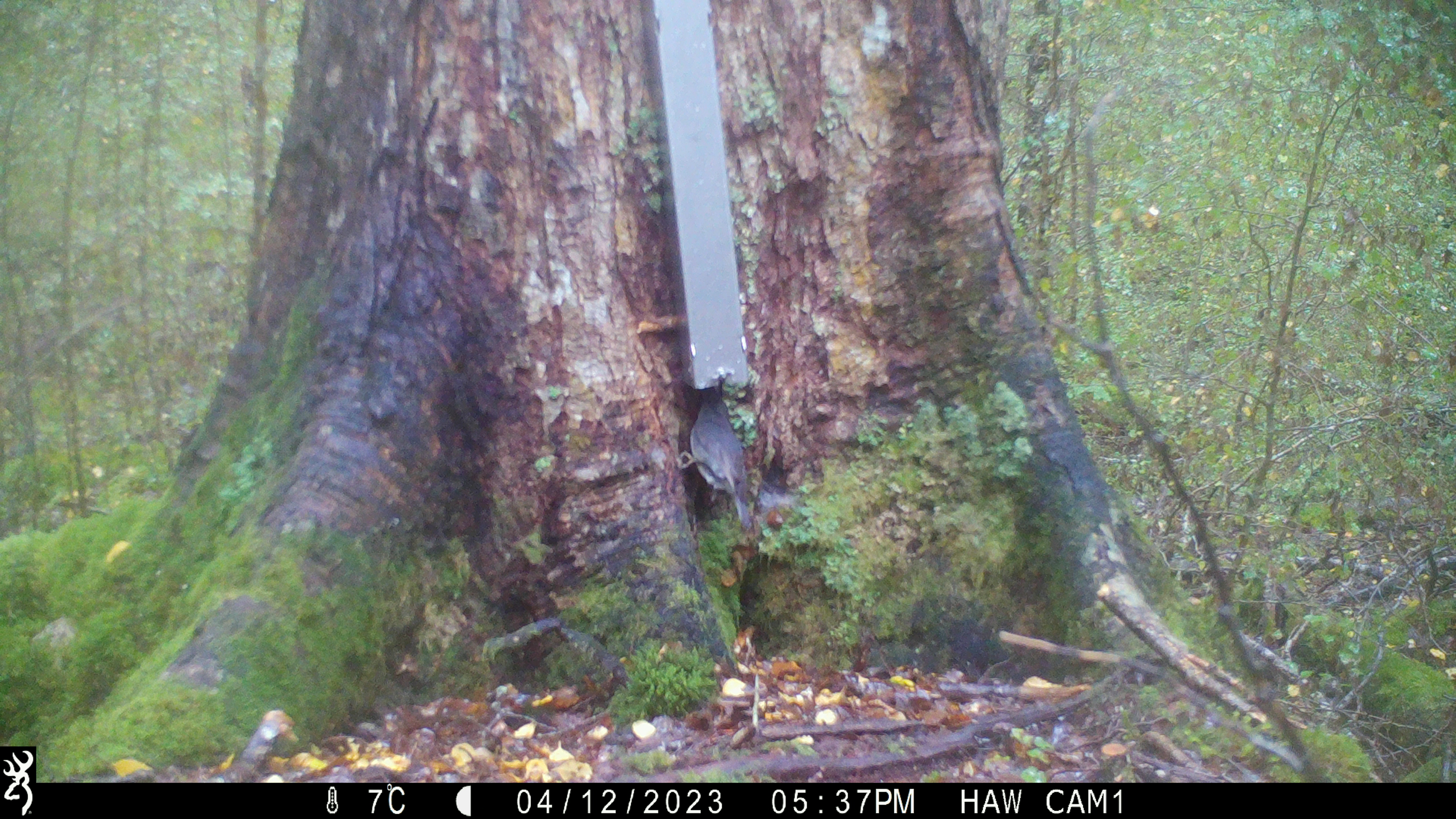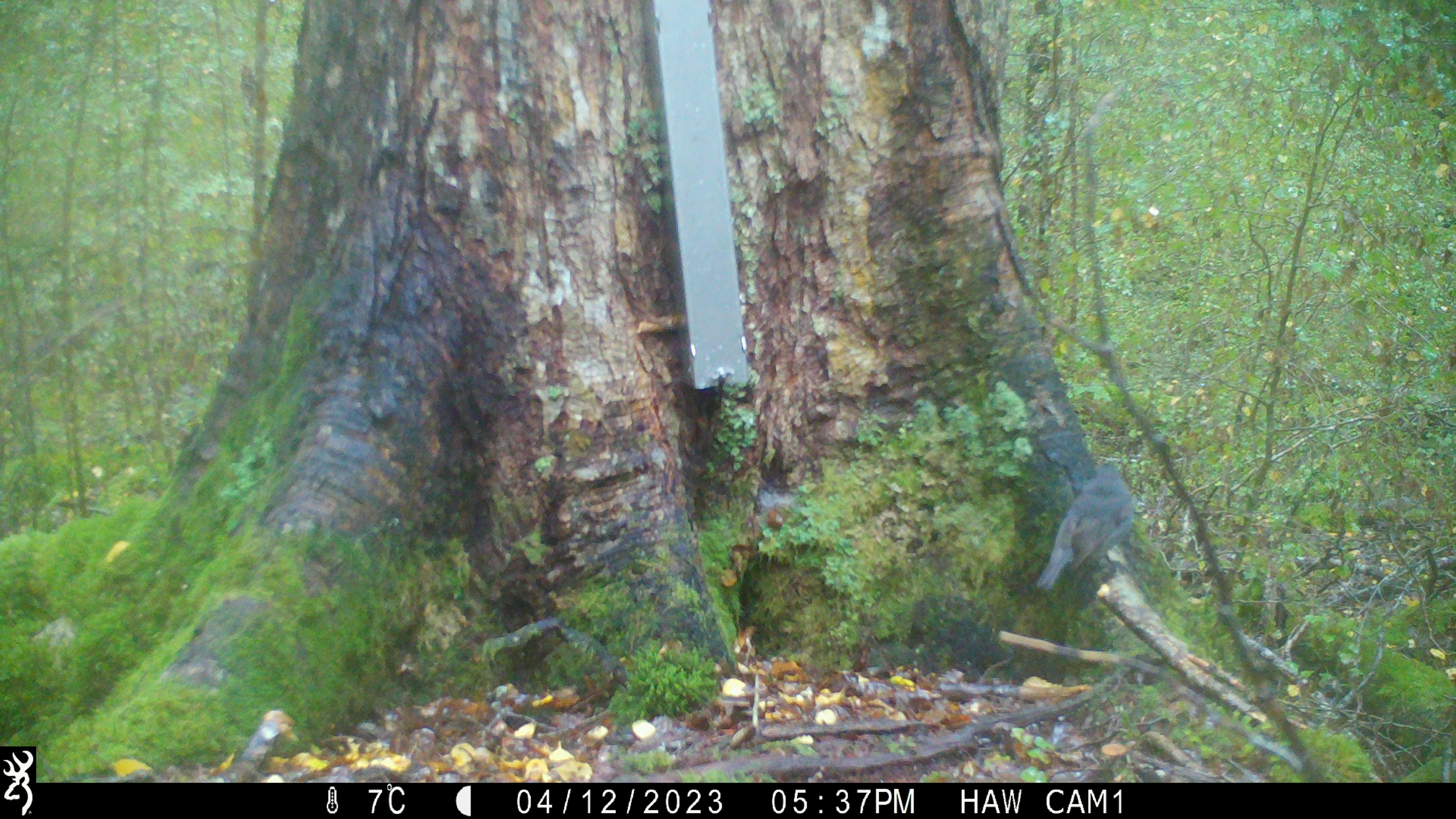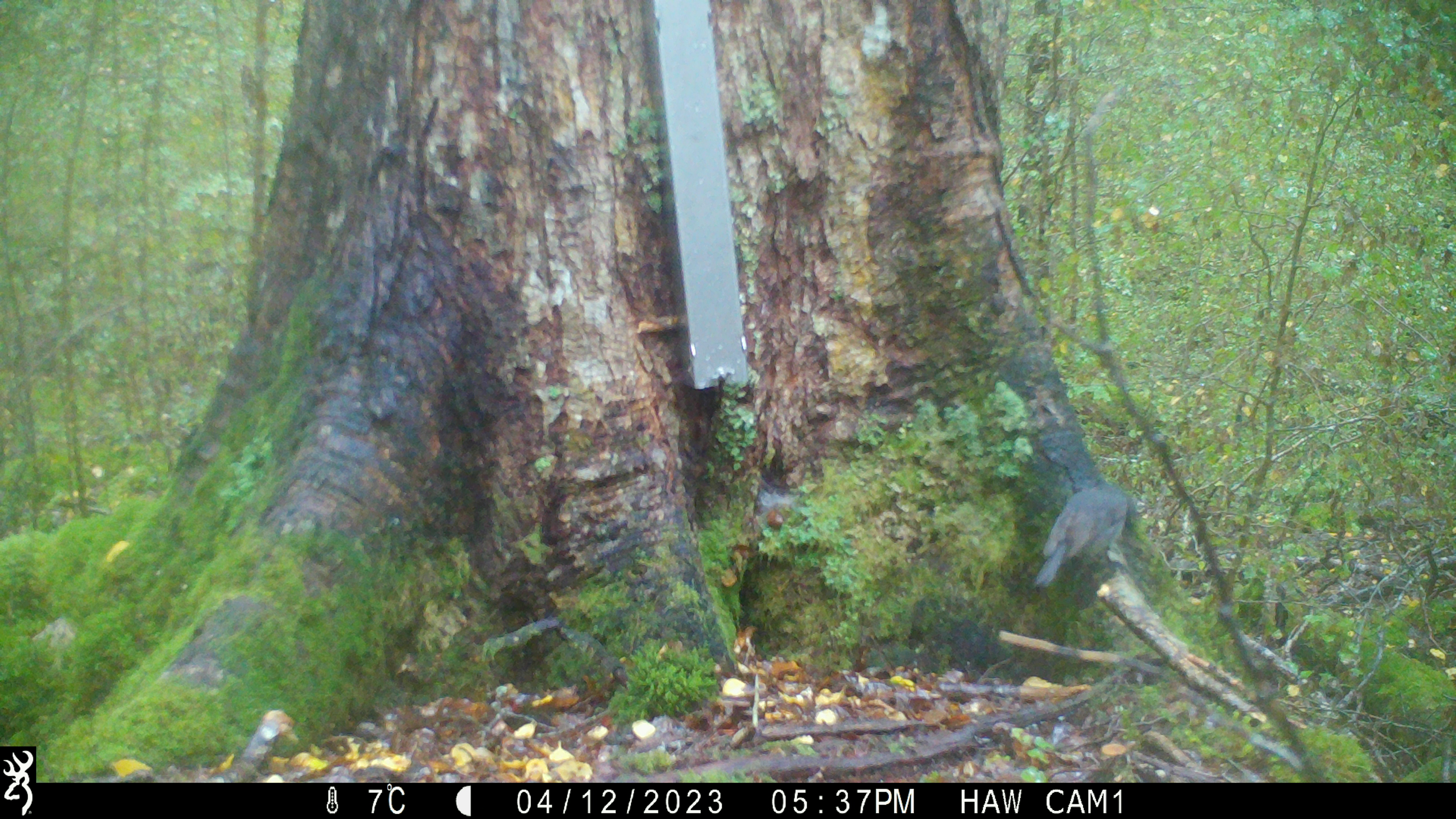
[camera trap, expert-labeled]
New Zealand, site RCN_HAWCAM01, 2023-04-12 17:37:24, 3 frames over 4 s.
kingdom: Animalia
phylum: Chordata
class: Aves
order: Passeriformes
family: Petroicidae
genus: Petroica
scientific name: Petroica australis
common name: new zealand robin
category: robin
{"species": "robin (new zealand robin) (Petroica australis)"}